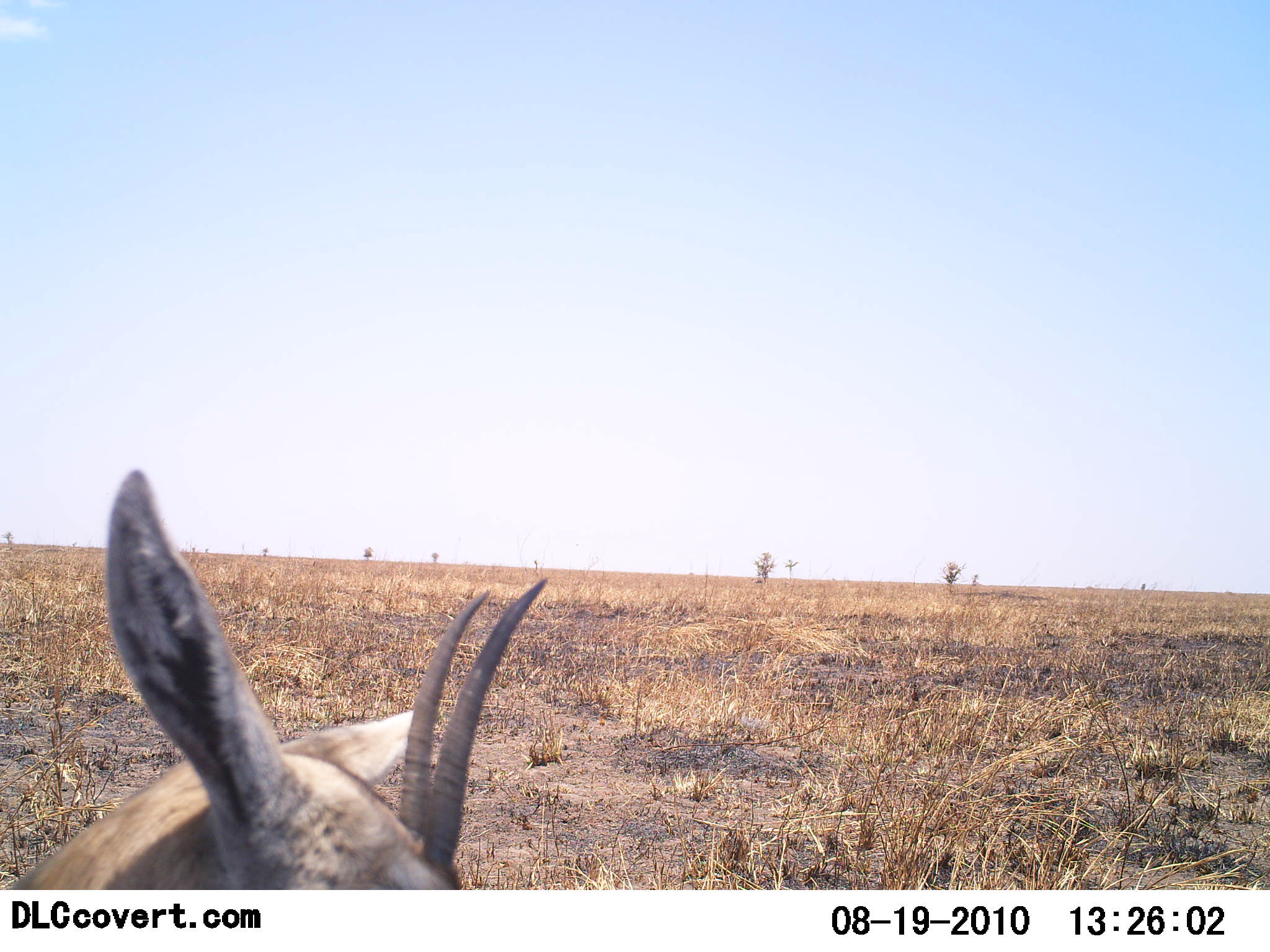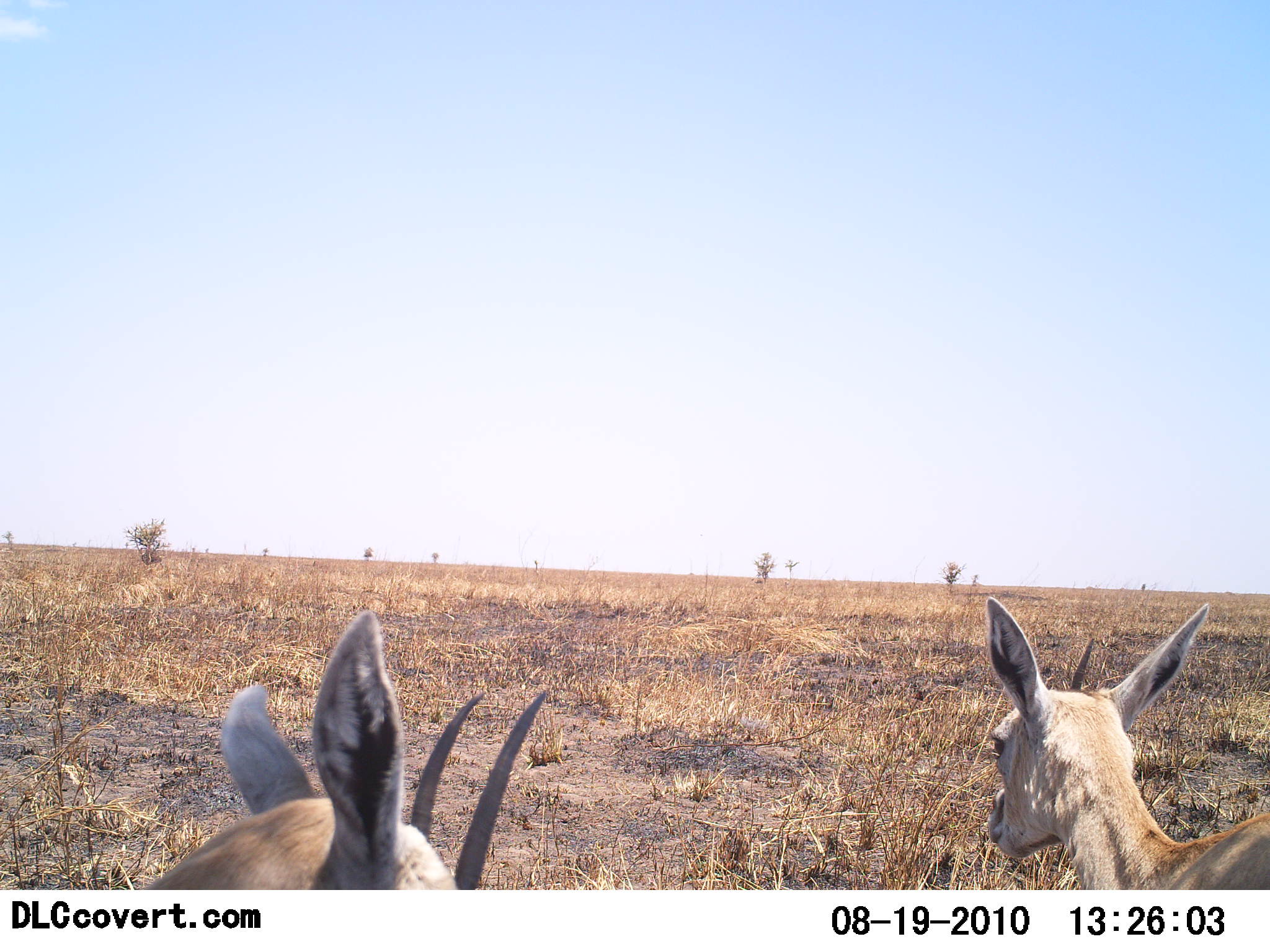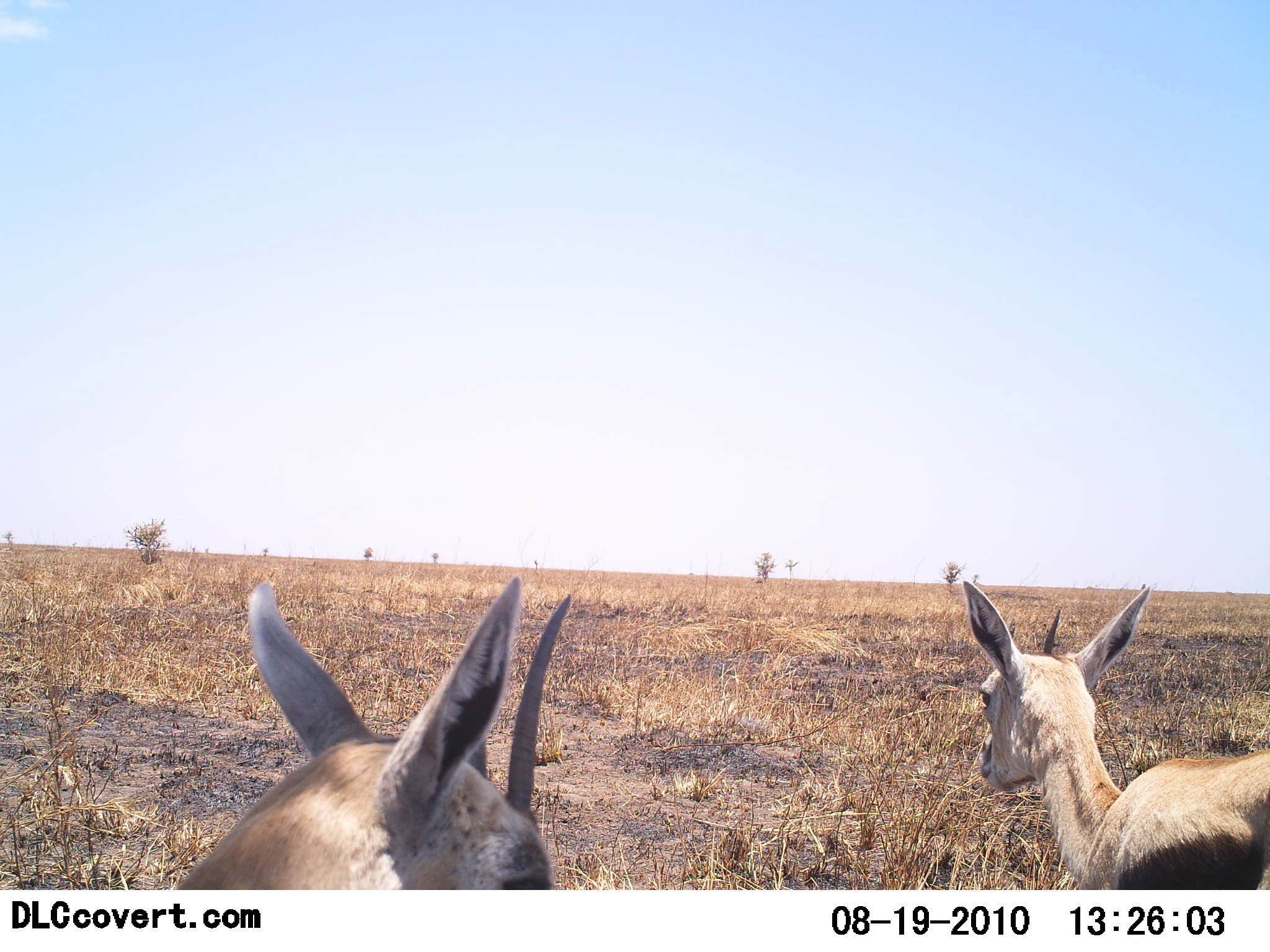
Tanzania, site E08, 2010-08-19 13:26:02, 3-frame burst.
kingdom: Animalia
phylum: Chordata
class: Mammalia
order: Artiodactyla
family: Bovidae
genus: Eudorcas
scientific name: Eudorcas thomsonii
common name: thomson's gazelle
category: gazellethomsons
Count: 2.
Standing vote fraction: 64%.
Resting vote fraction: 14%.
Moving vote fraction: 50%.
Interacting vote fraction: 0%.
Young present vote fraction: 7%.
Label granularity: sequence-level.